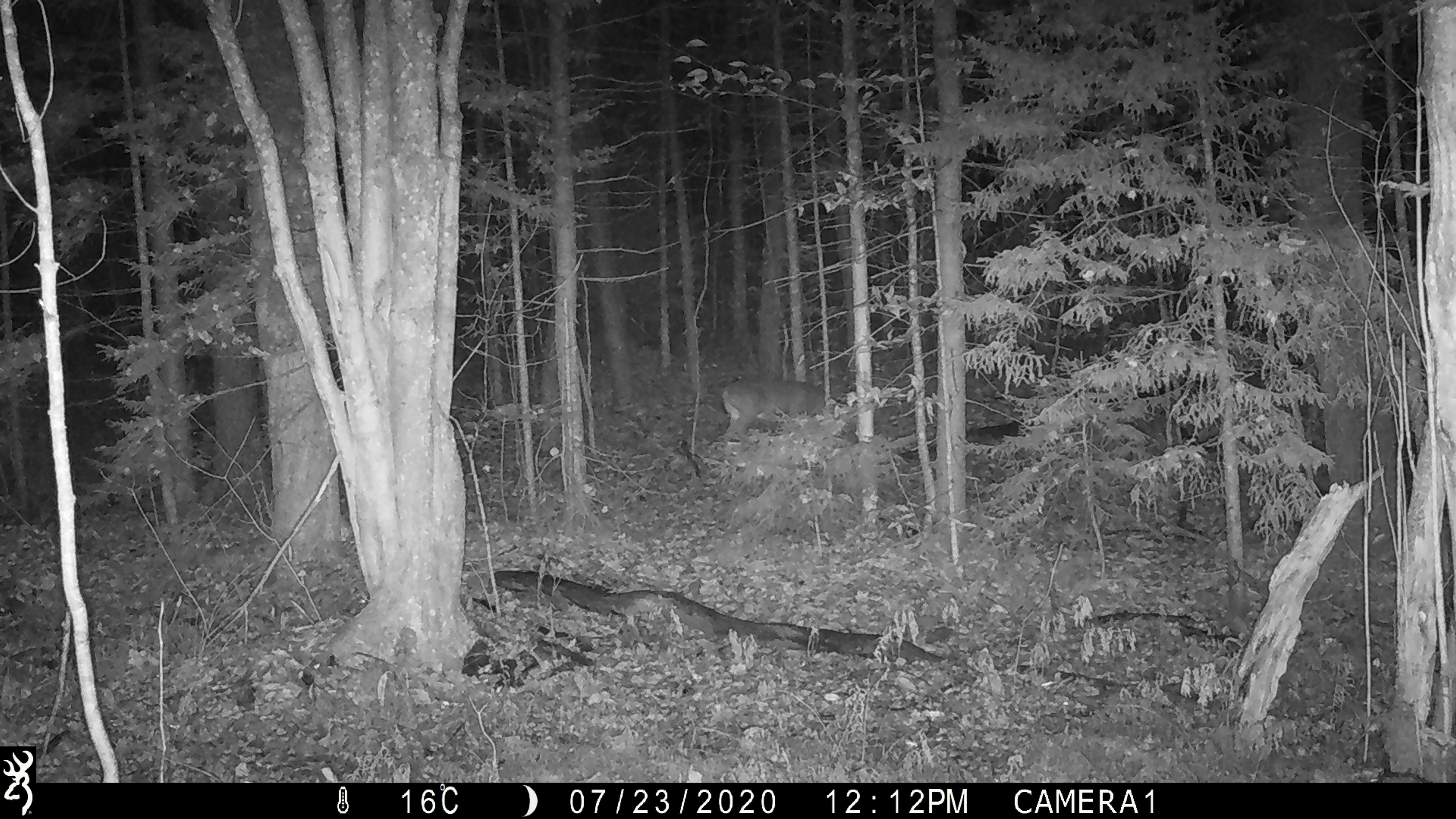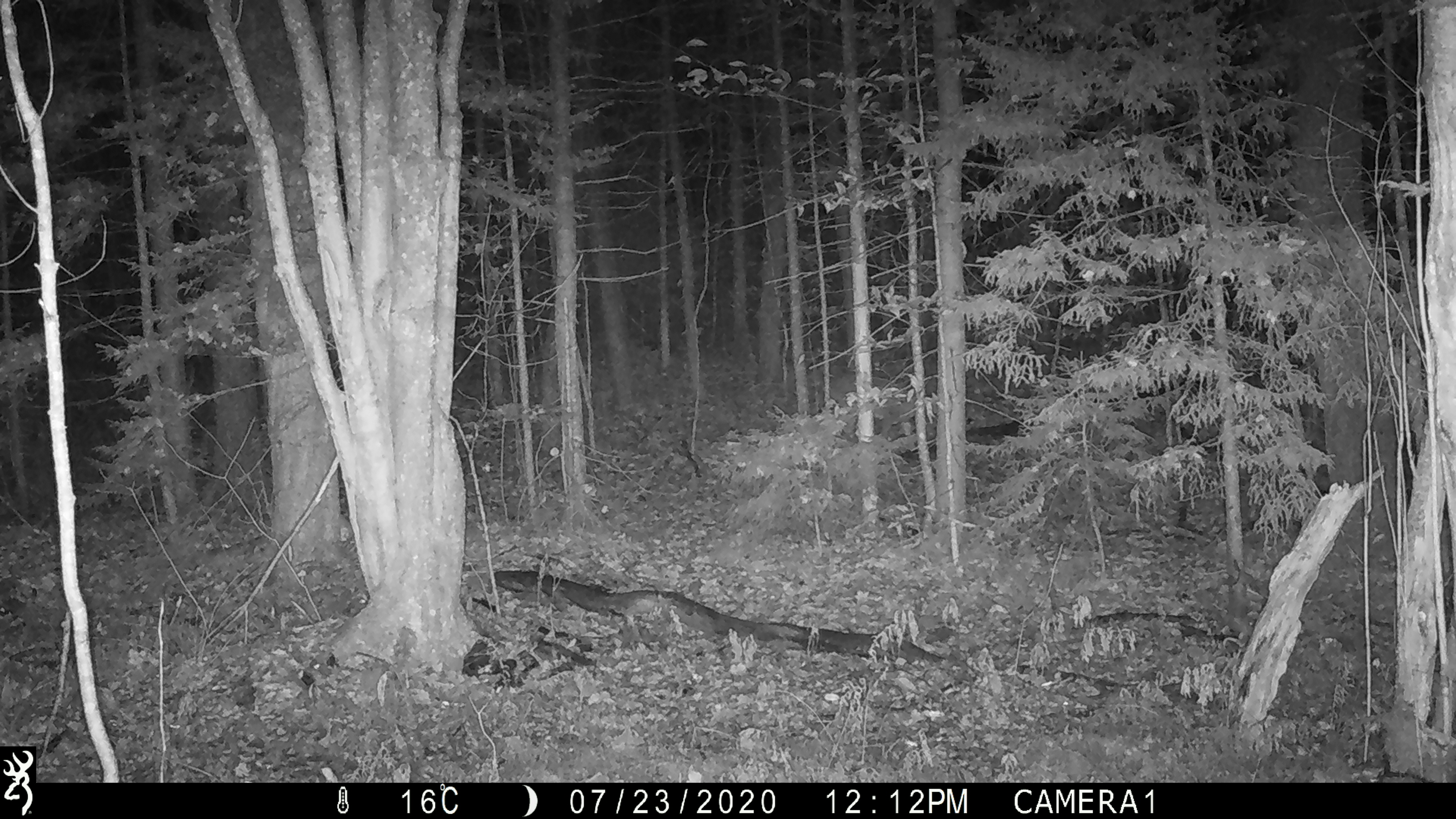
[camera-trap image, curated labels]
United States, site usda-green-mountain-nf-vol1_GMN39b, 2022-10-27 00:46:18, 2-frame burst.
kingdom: Animalia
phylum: Chordata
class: Mammalia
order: Artiodactyla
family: Cervidae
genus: Odocoileus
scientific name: Odocoileus virginianus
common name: white-tailed deer